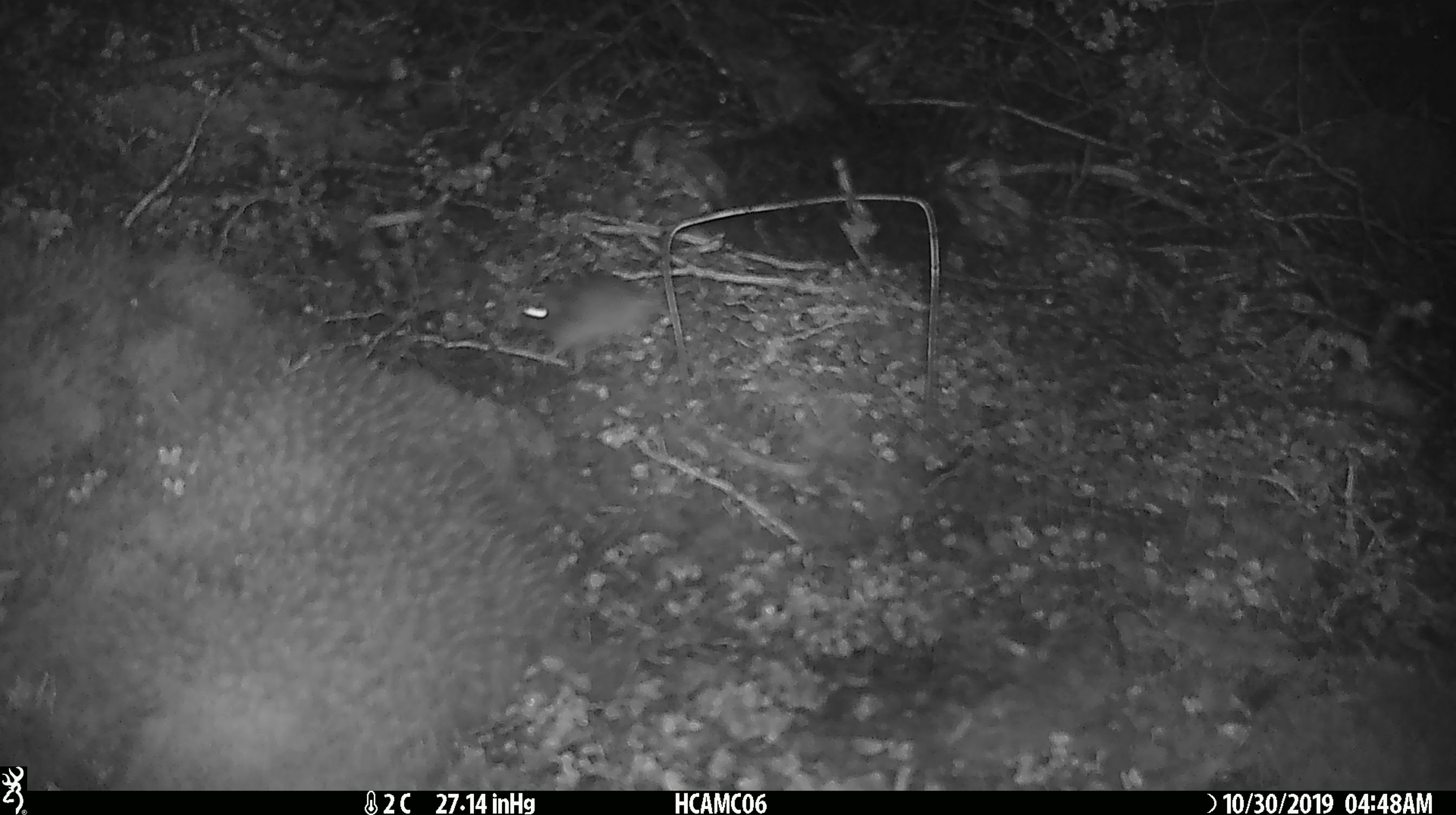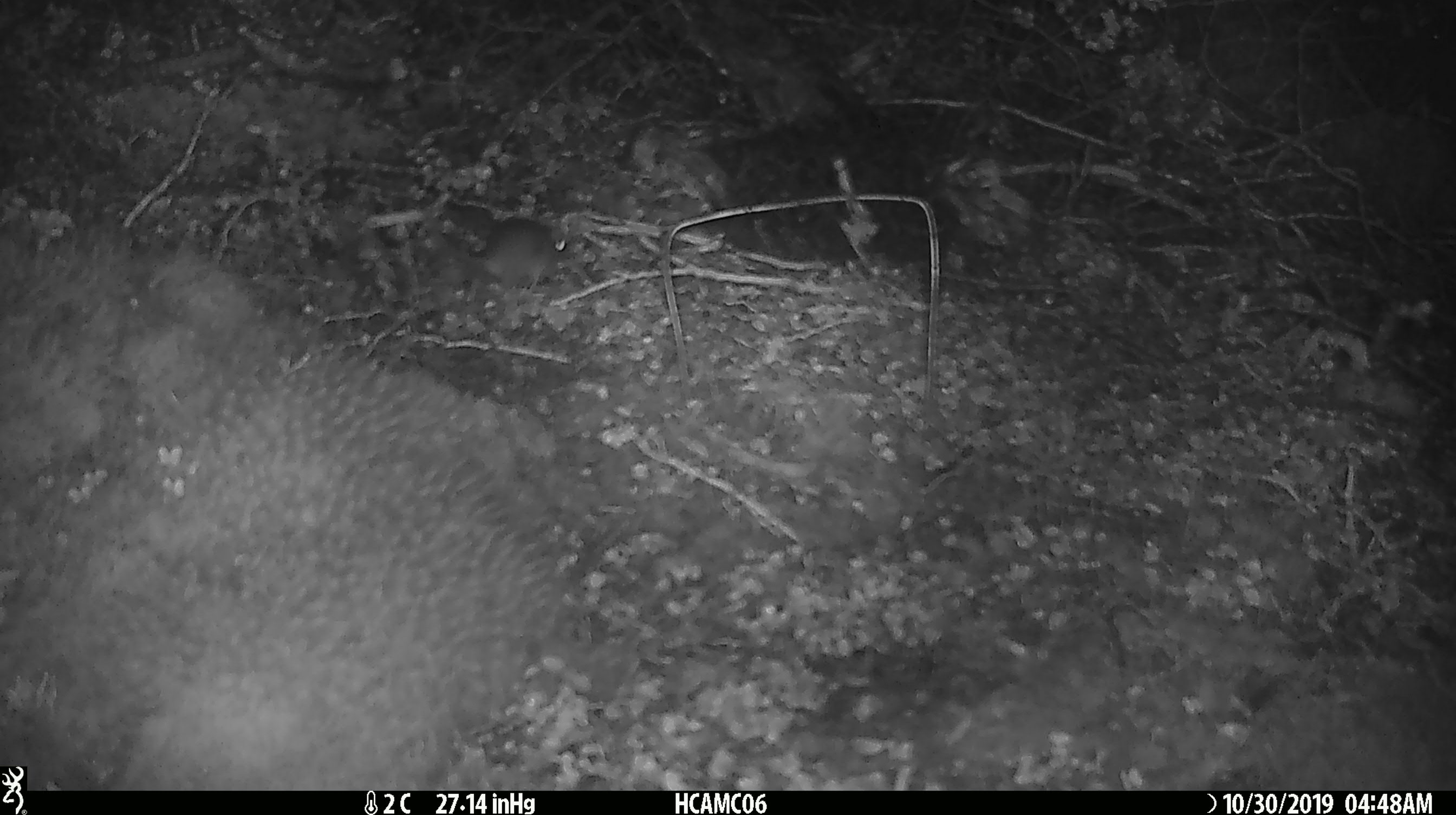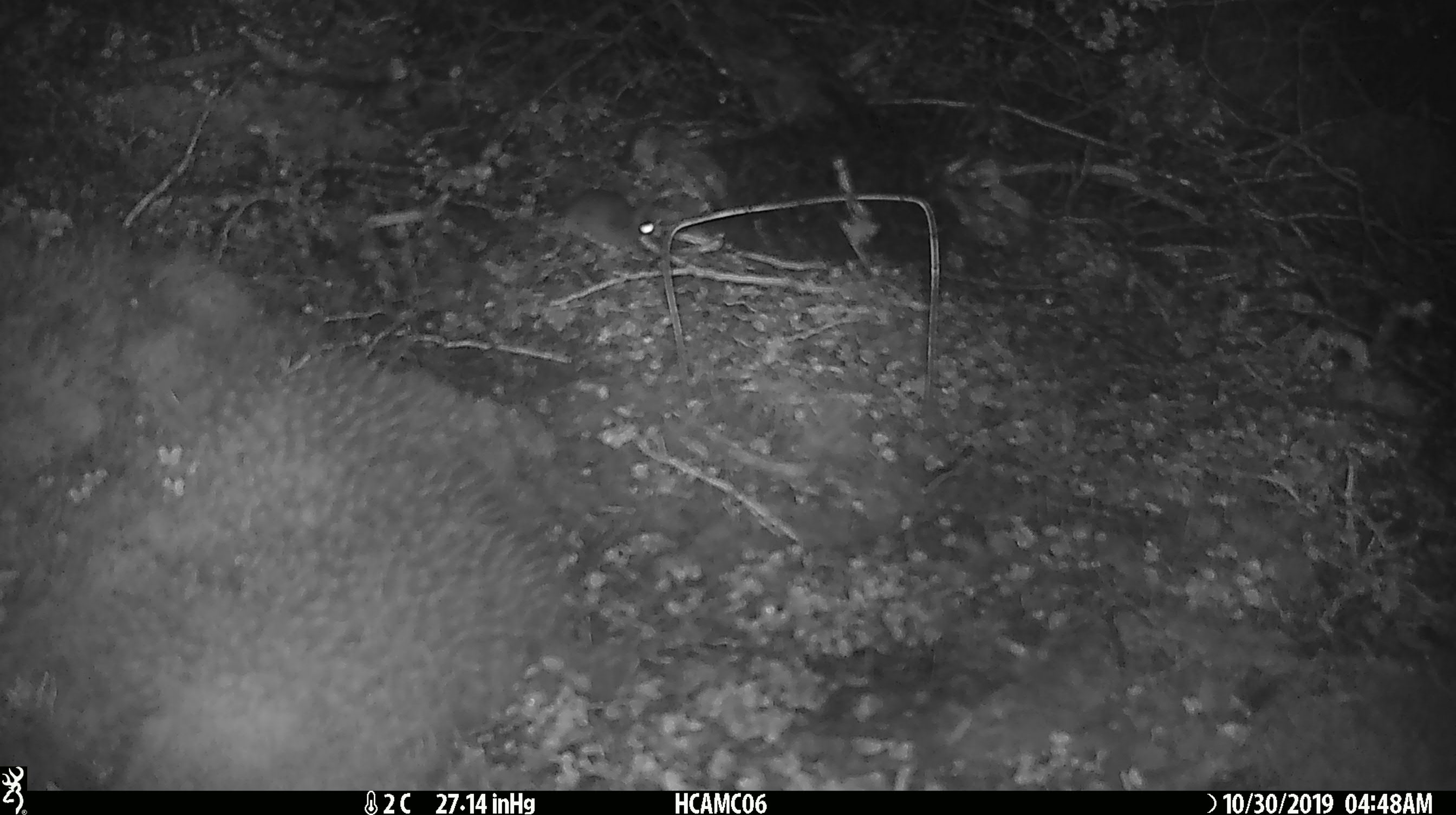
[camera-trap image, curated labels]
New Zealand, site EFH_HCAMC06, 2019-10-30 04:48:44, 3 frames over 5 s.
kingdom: Animalia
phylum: Chordata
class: Mammalia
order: Rodentia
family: Muridae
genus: Mus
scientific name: Mus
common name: mouse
Mouse (Mus).